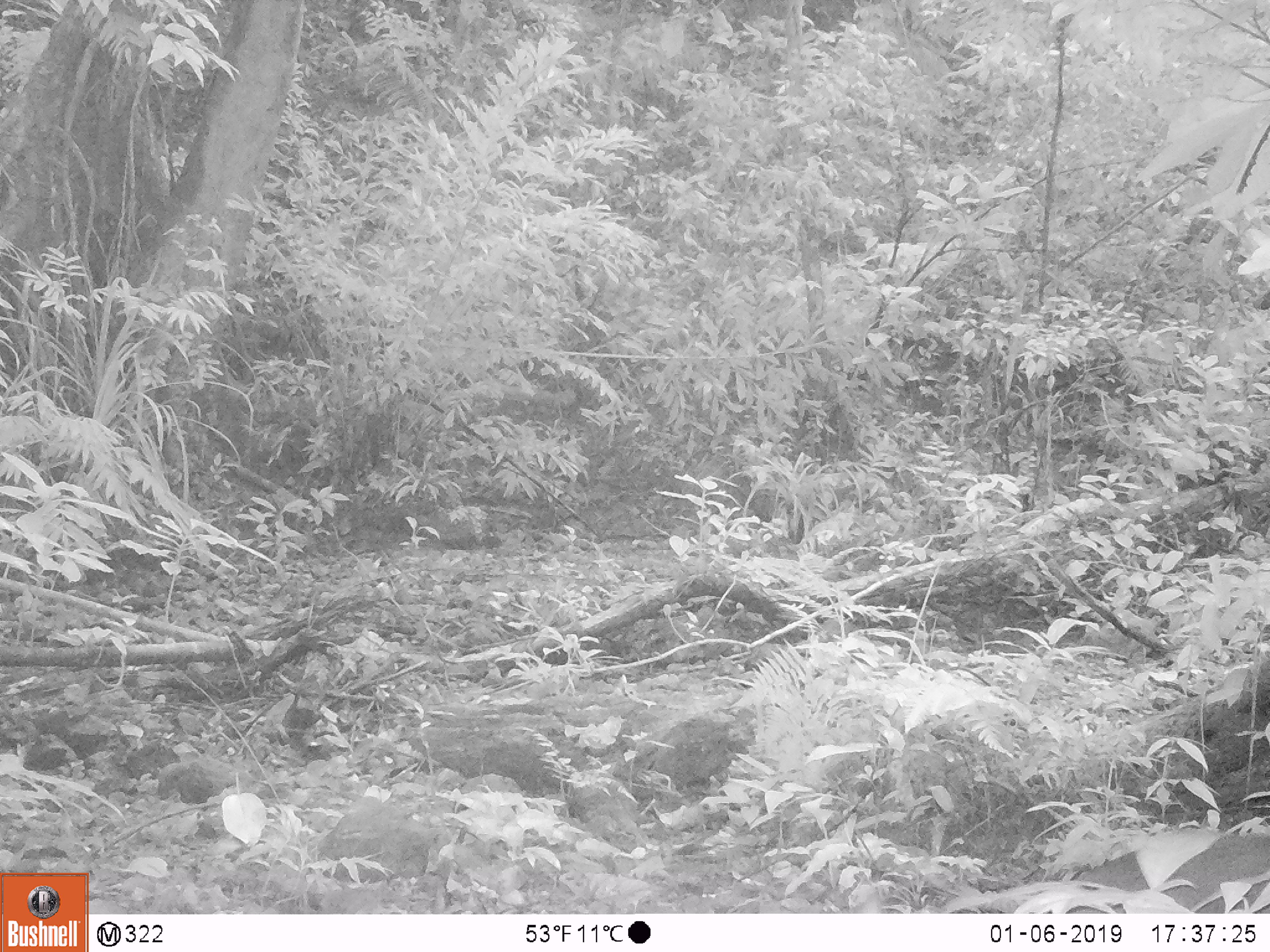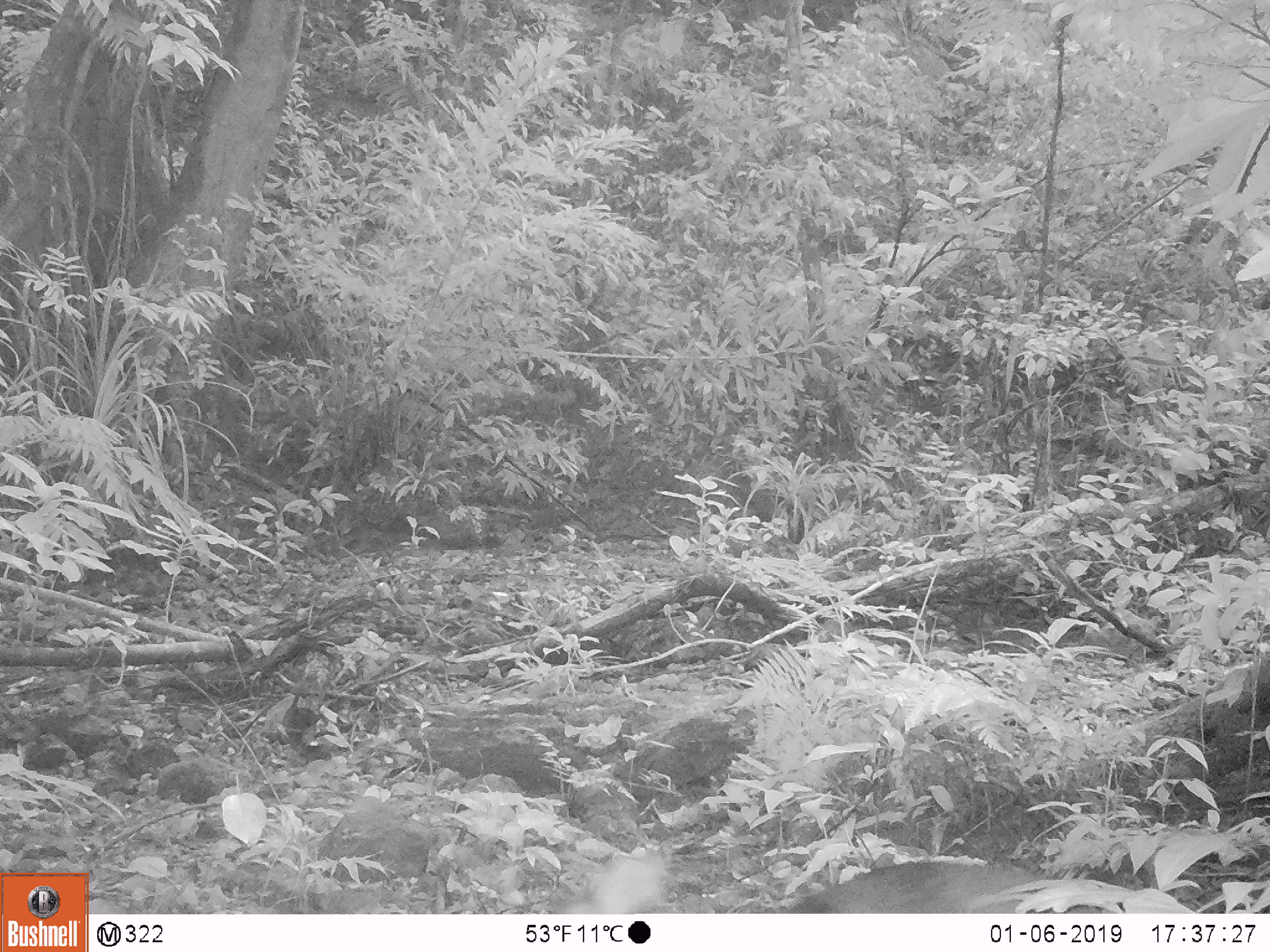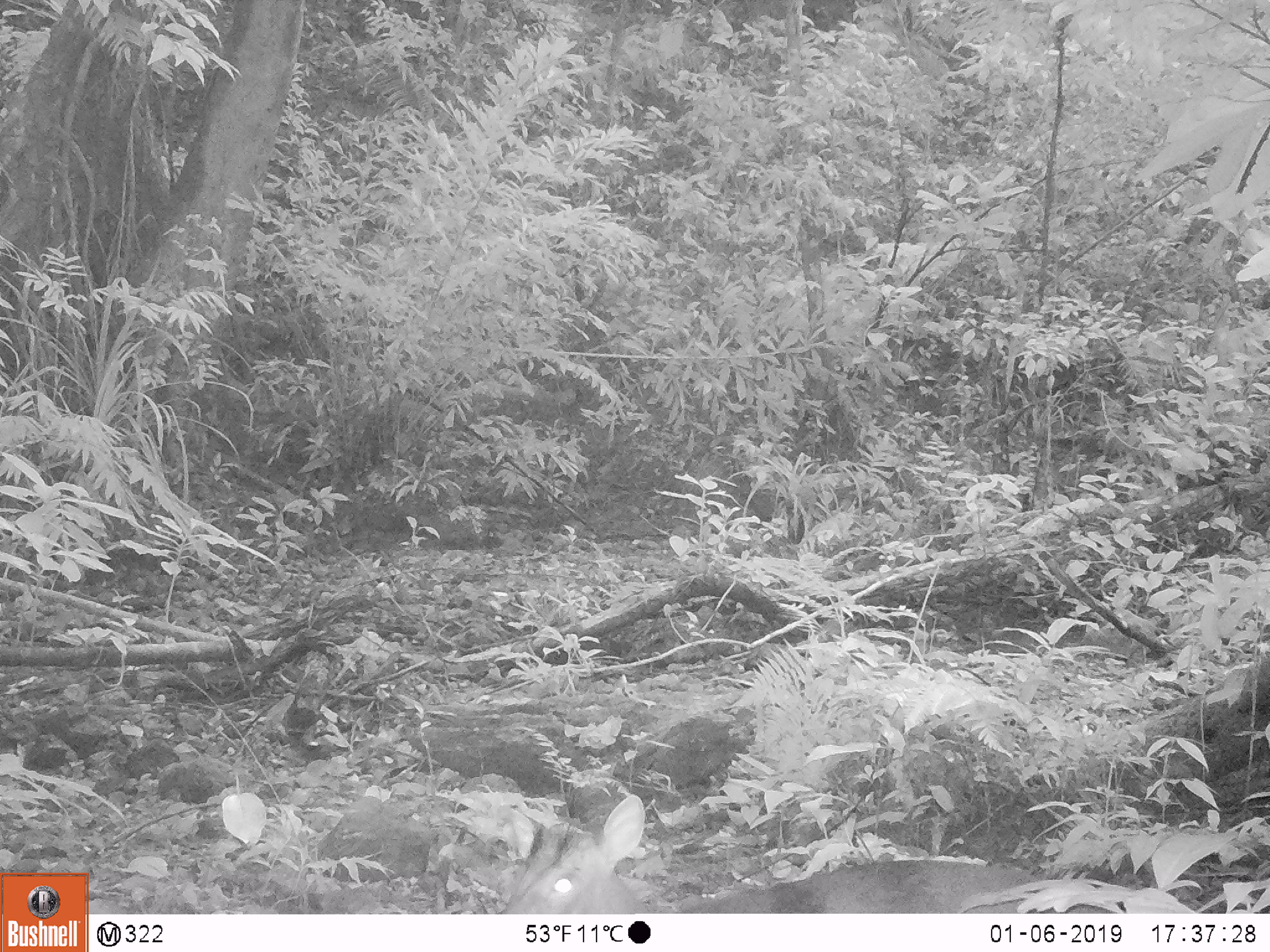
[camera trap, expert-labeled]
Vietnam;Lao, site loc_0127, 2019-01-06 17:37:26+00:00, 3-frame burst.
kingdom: Animalia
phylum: Chordata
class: Mammalia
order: Artiodactyla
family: Cervidae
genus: Muntiacus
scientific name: Muntiacus rooseveltorum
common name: roosevelt's muntjac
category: roosevelts muntjac group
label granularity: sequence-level